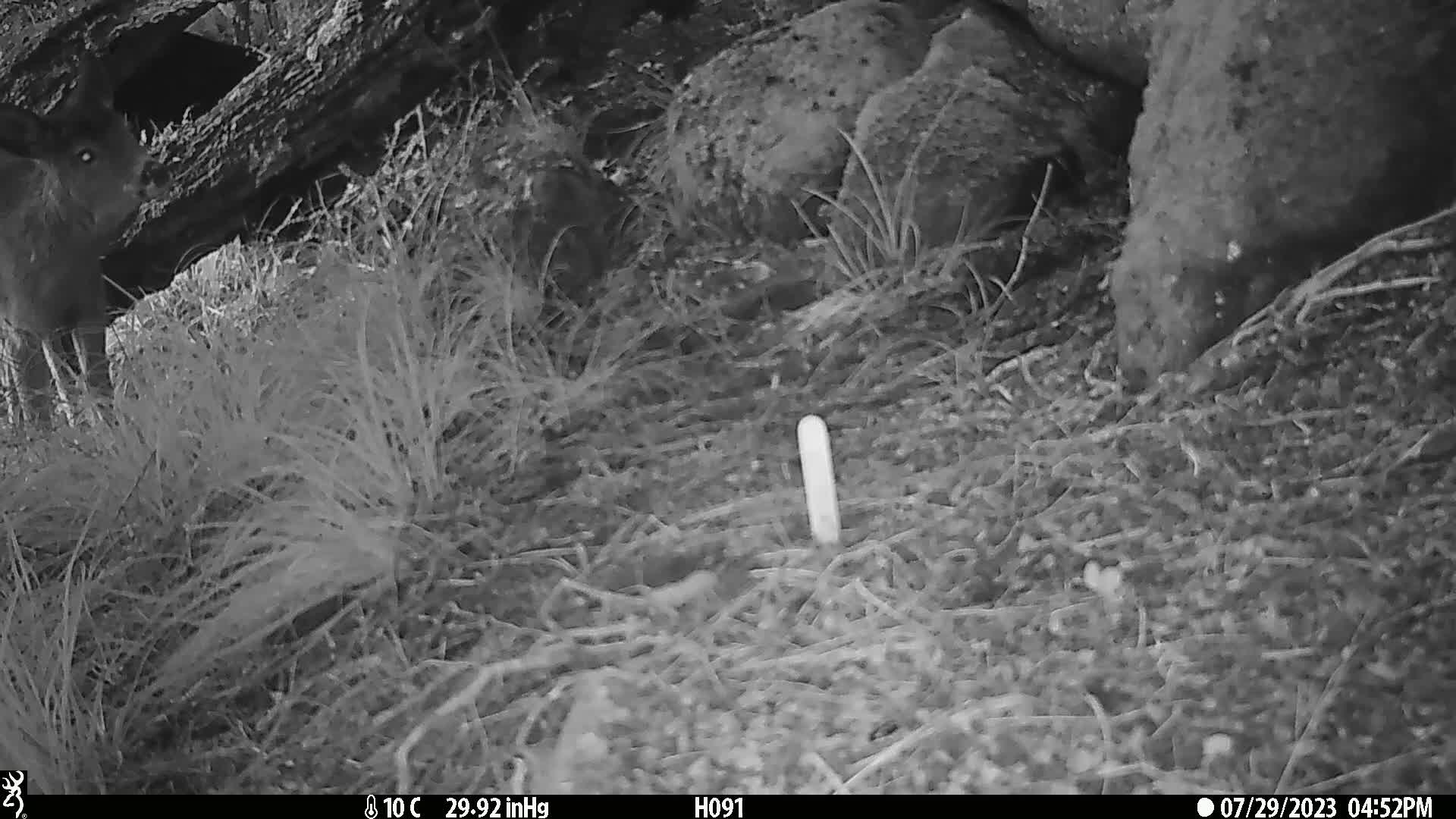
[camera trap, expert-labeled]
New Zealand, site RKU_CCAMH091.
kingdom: Animalia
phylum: Chordata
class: Mammalia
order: Artiodactyla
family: Cervidae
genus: Odocoileus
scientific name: Odocoileus virginianus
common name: white-tailed deer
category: white tailed deer